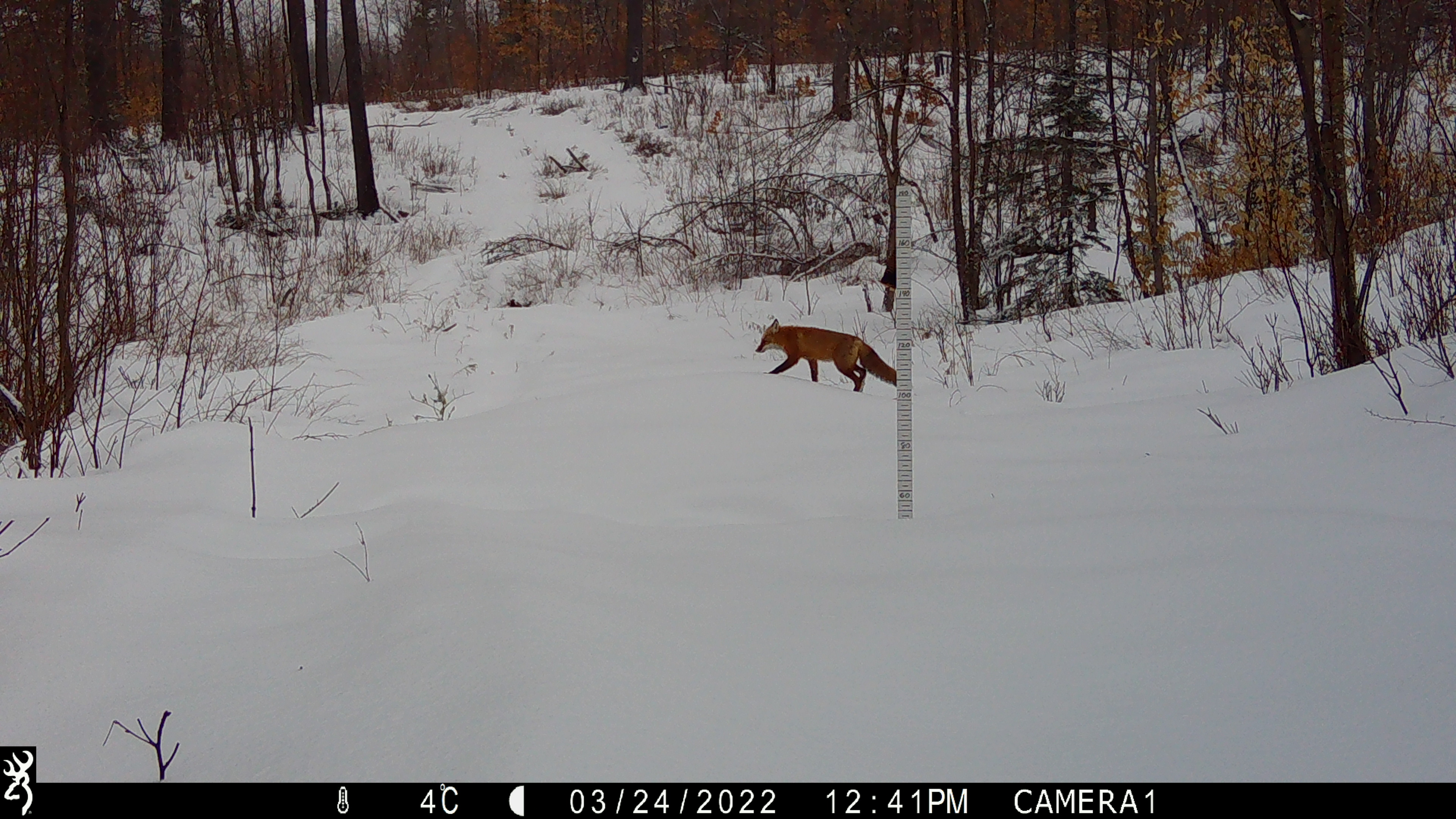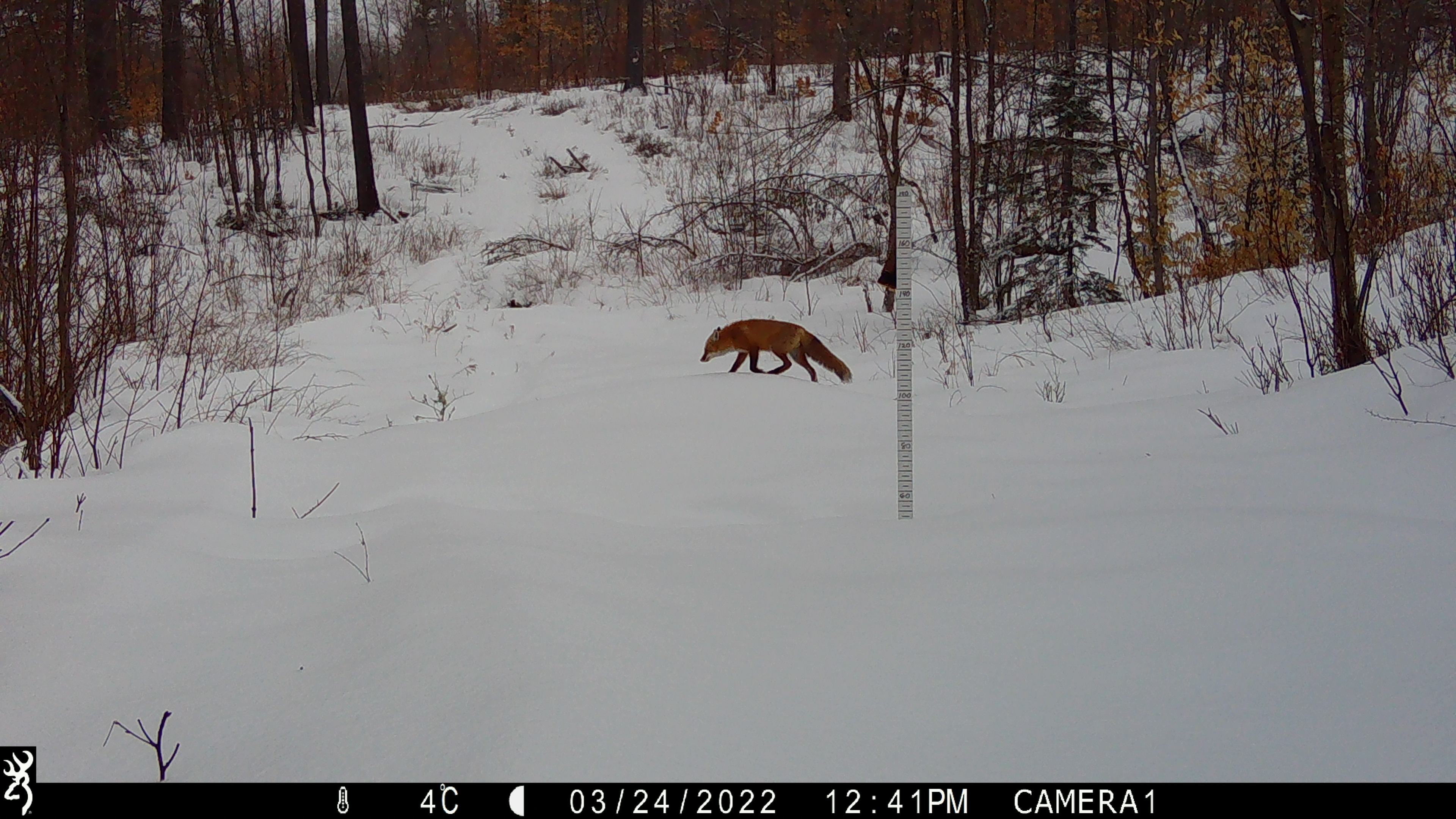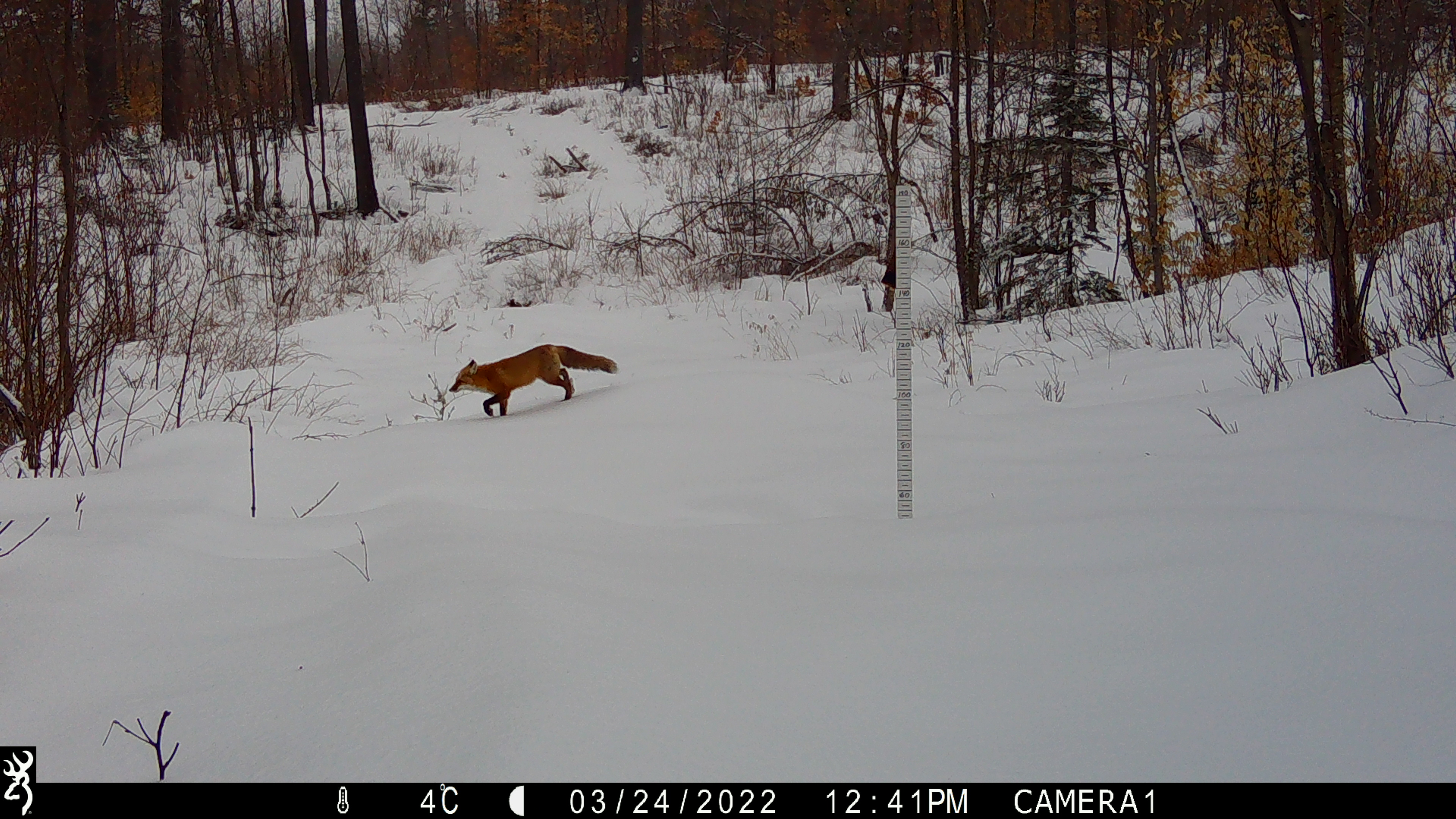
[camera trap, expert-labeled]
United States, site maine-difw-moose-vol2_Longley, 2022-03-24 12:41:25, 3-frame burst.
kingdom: Animalia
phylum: Chordata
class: Mammalia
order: Carnivora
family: Canidae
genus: Vulpes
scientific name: Vulpes vulpes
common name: red fox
Red fox (Vulpes vulpes).